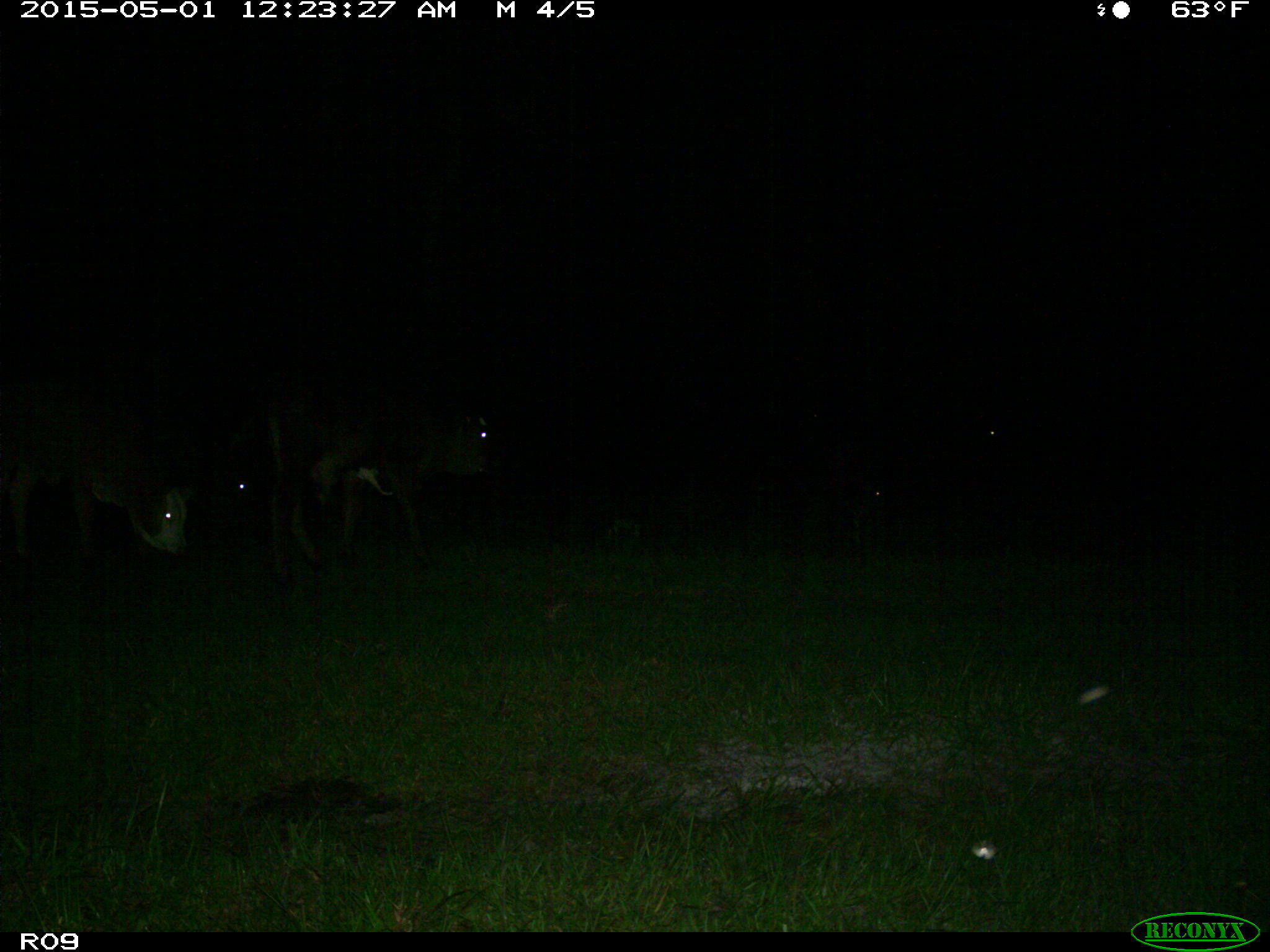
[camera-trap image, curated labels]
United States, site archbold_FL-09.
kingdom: Animalia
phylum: Chordata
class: Mammalia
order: Artiodactyla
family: Bovidae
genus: Bos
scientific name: Bos taurus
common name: domestic cow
Bos taurus (domestic cow).